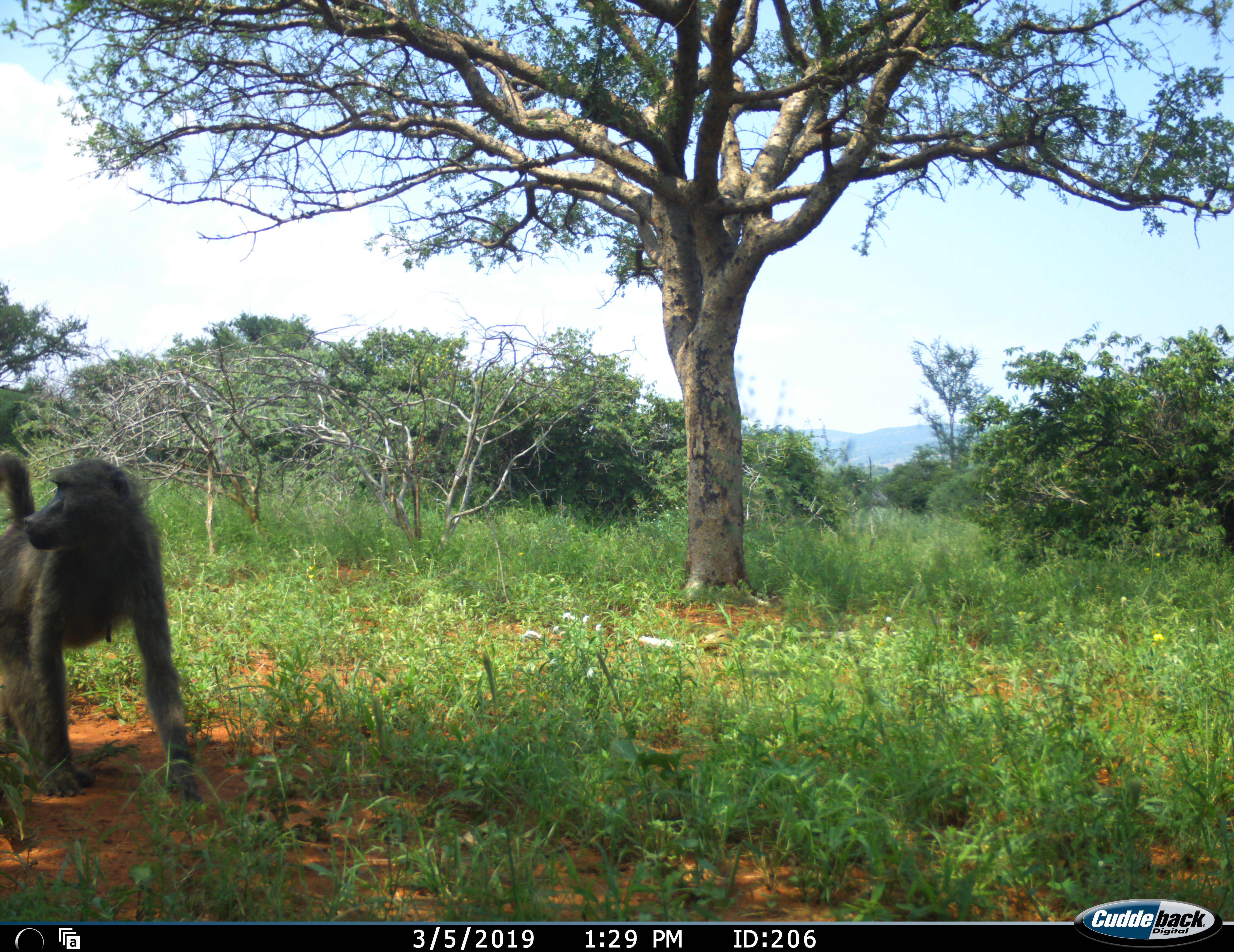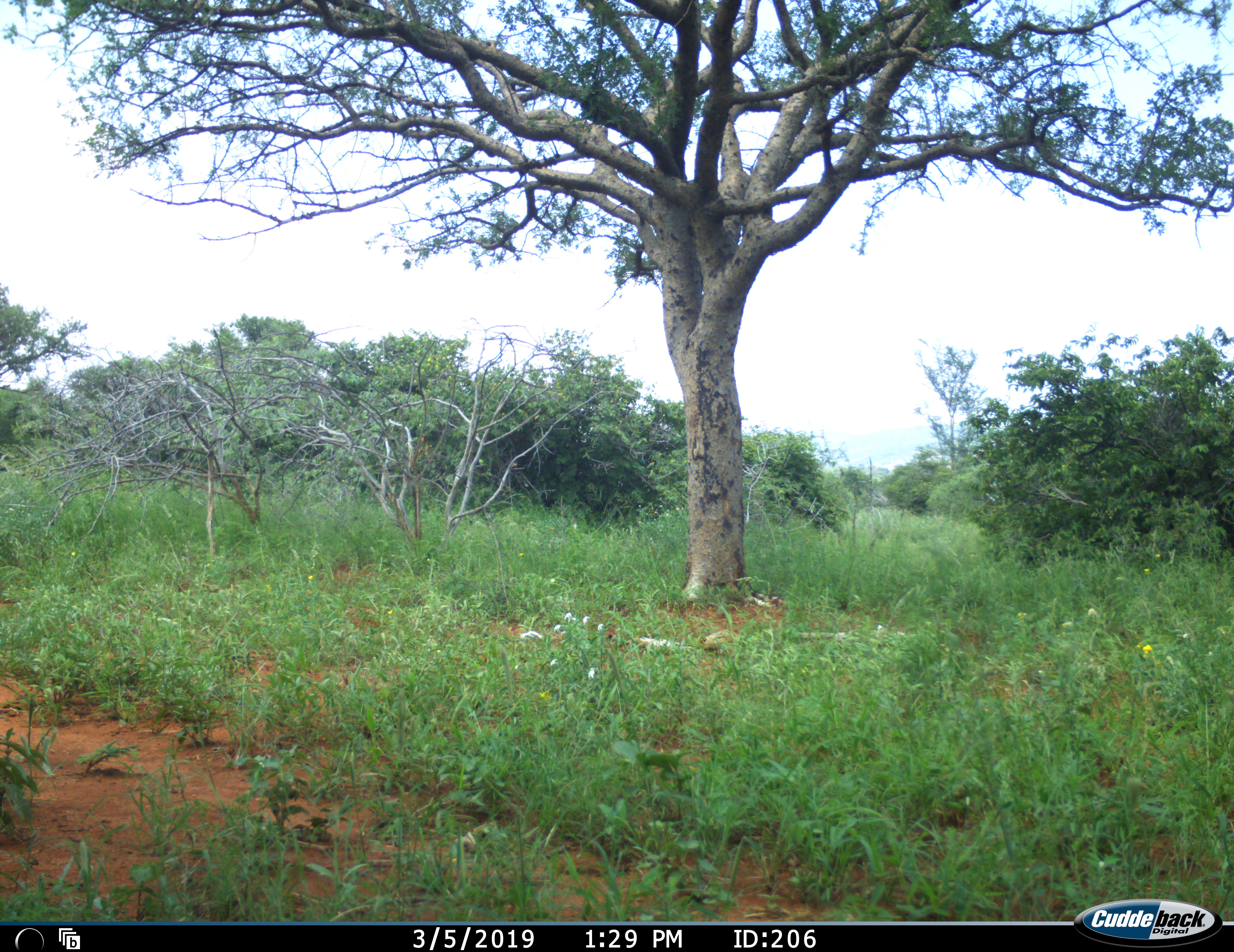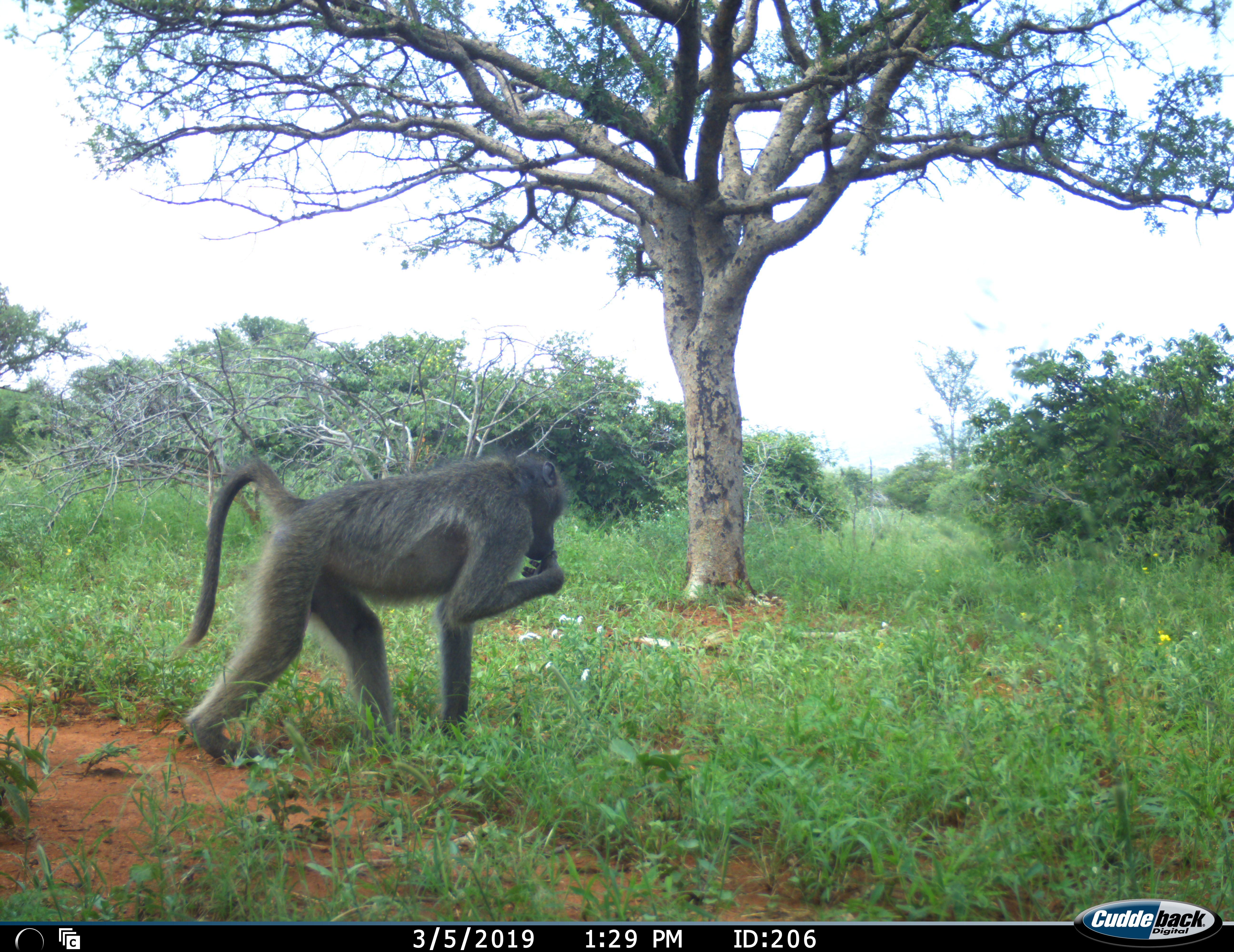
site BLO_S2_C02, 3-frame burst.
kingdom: Animalia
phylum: Chordata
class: Mammalia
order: Primates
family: Cercopithecidae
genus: Papio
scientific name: Papio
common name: baboon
Baboon (Papio), count 1. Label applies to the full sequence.